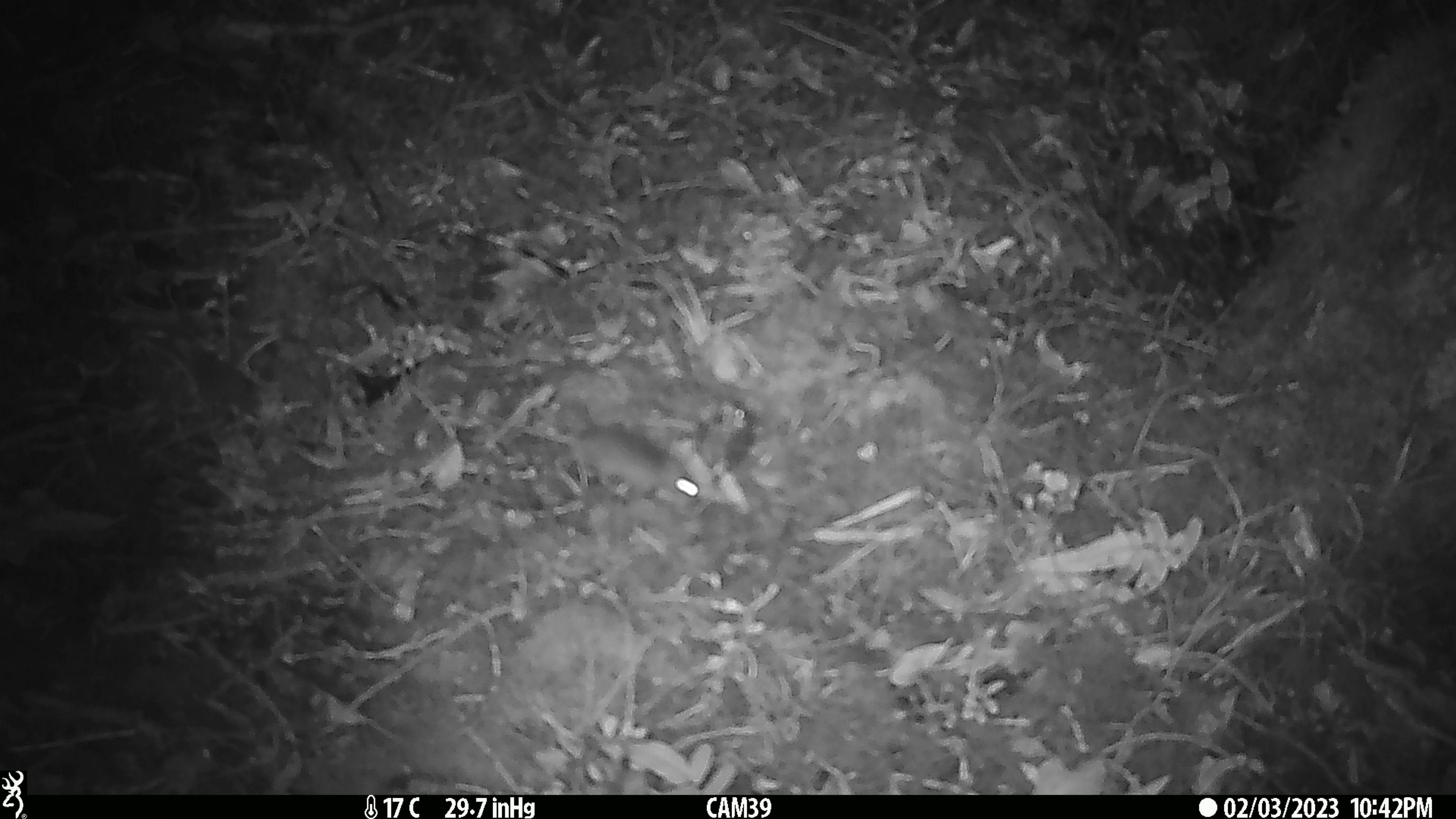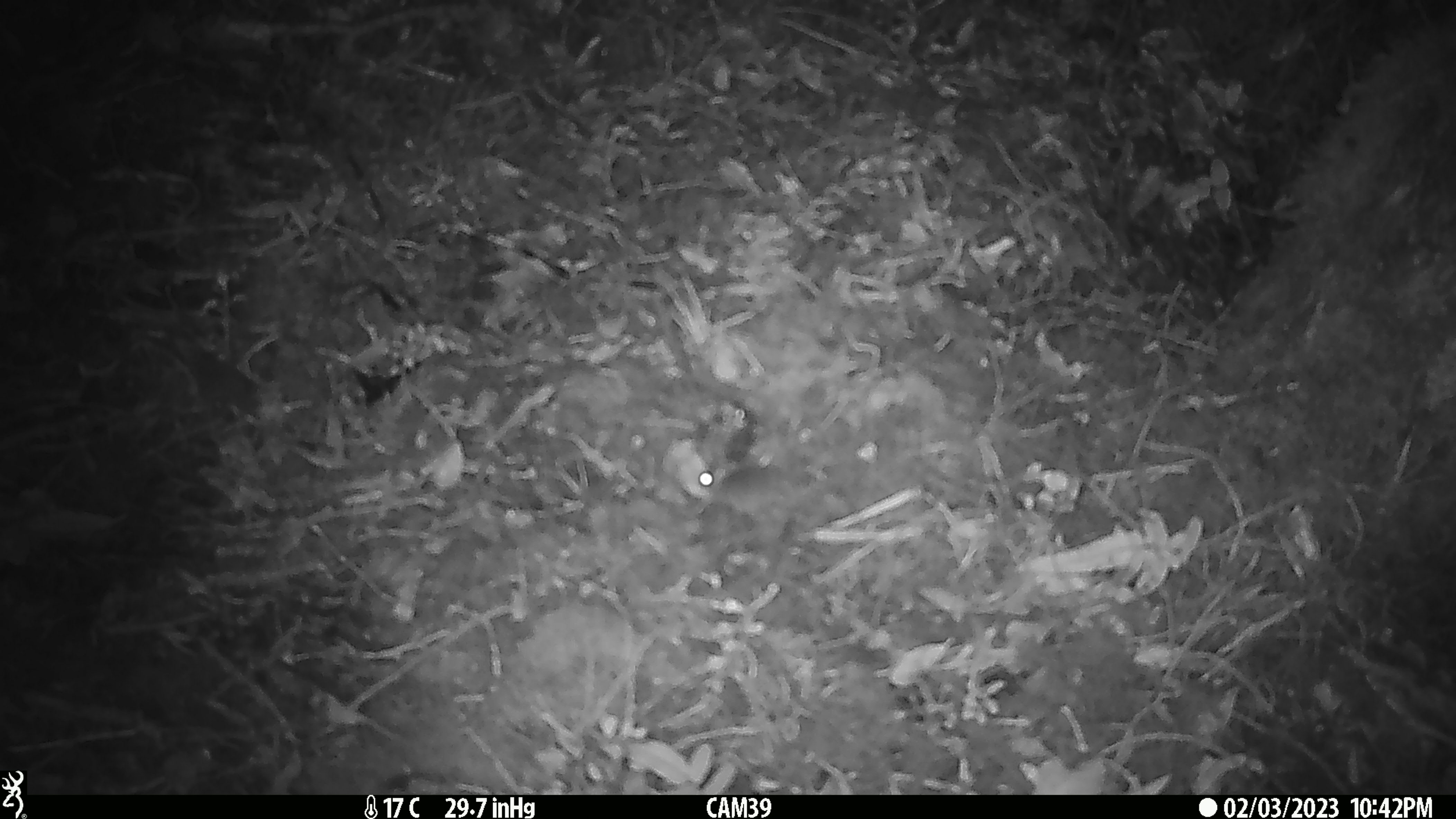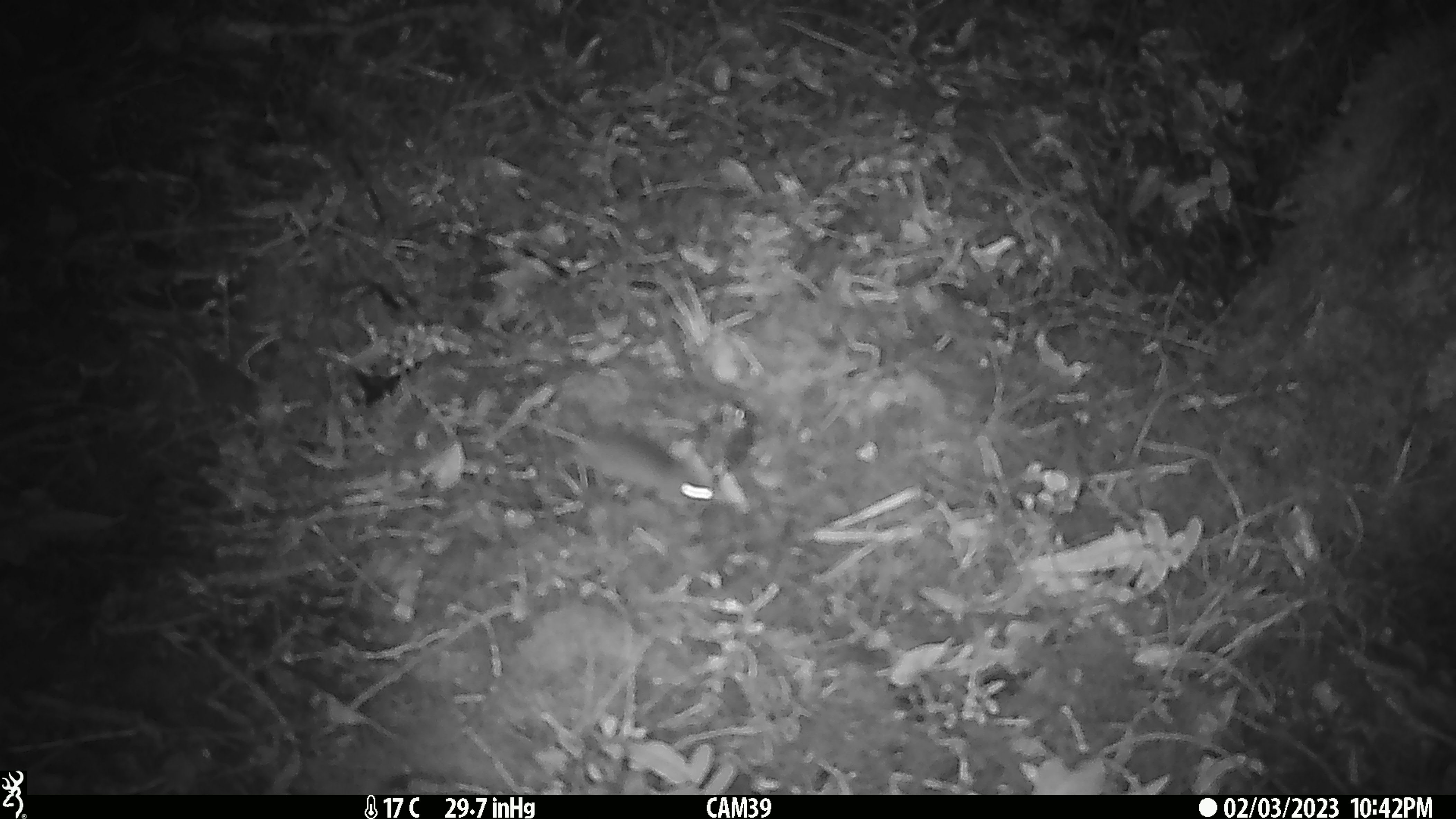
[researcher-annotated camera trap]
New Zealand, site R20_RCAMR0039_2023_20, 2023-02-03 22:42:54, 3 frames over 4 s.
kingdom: Animalia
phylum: Chordata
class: Mammalia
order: Rodentia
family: Muridae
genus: Mus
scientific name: Mus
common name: mouse